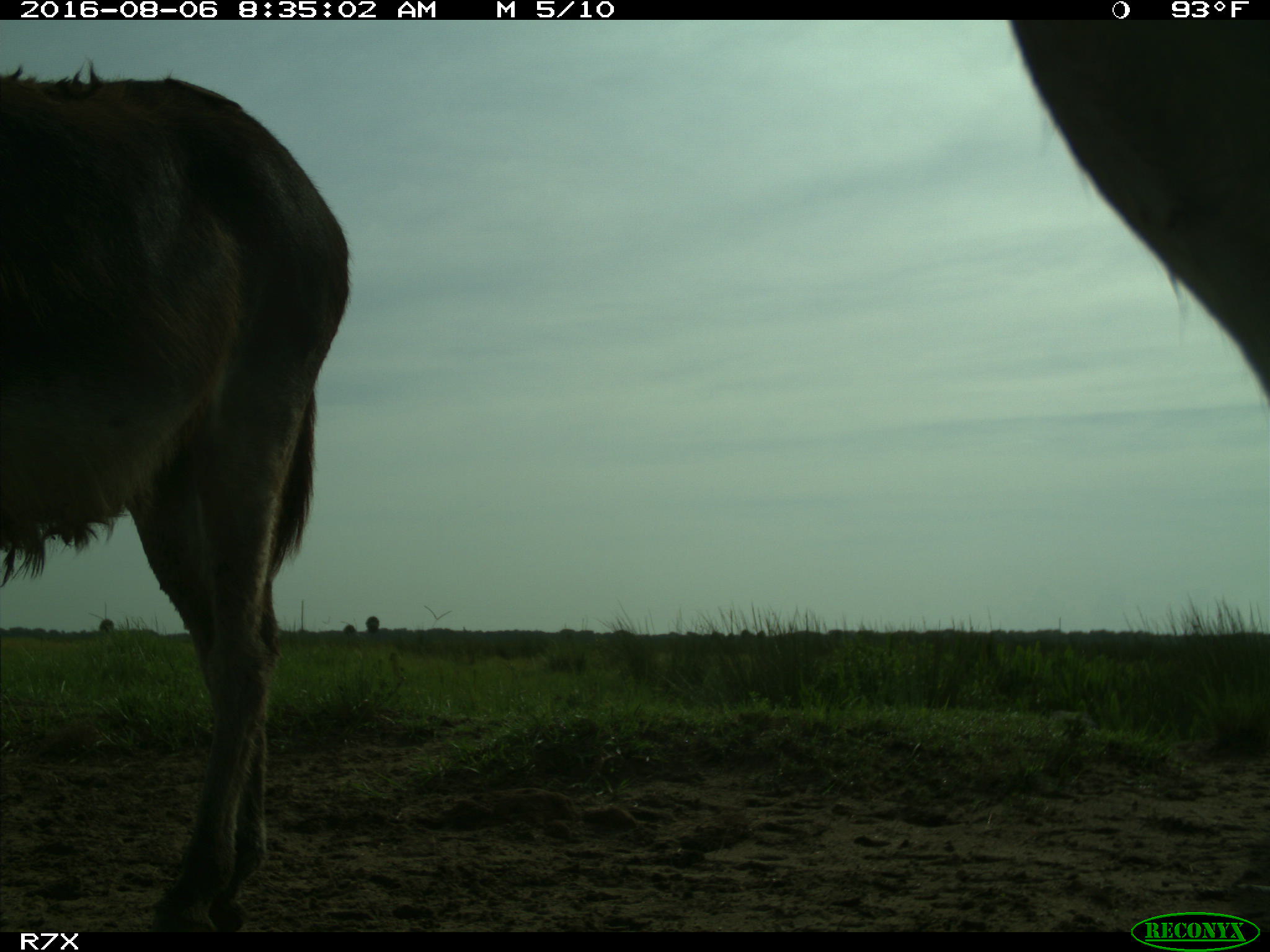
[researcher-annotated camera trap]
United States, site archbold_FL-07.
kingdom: Animalia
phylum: Chordata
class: Mammalia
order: Perissodactyla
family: Equidae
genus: Equus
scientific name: Equus africanus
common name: african wild ass